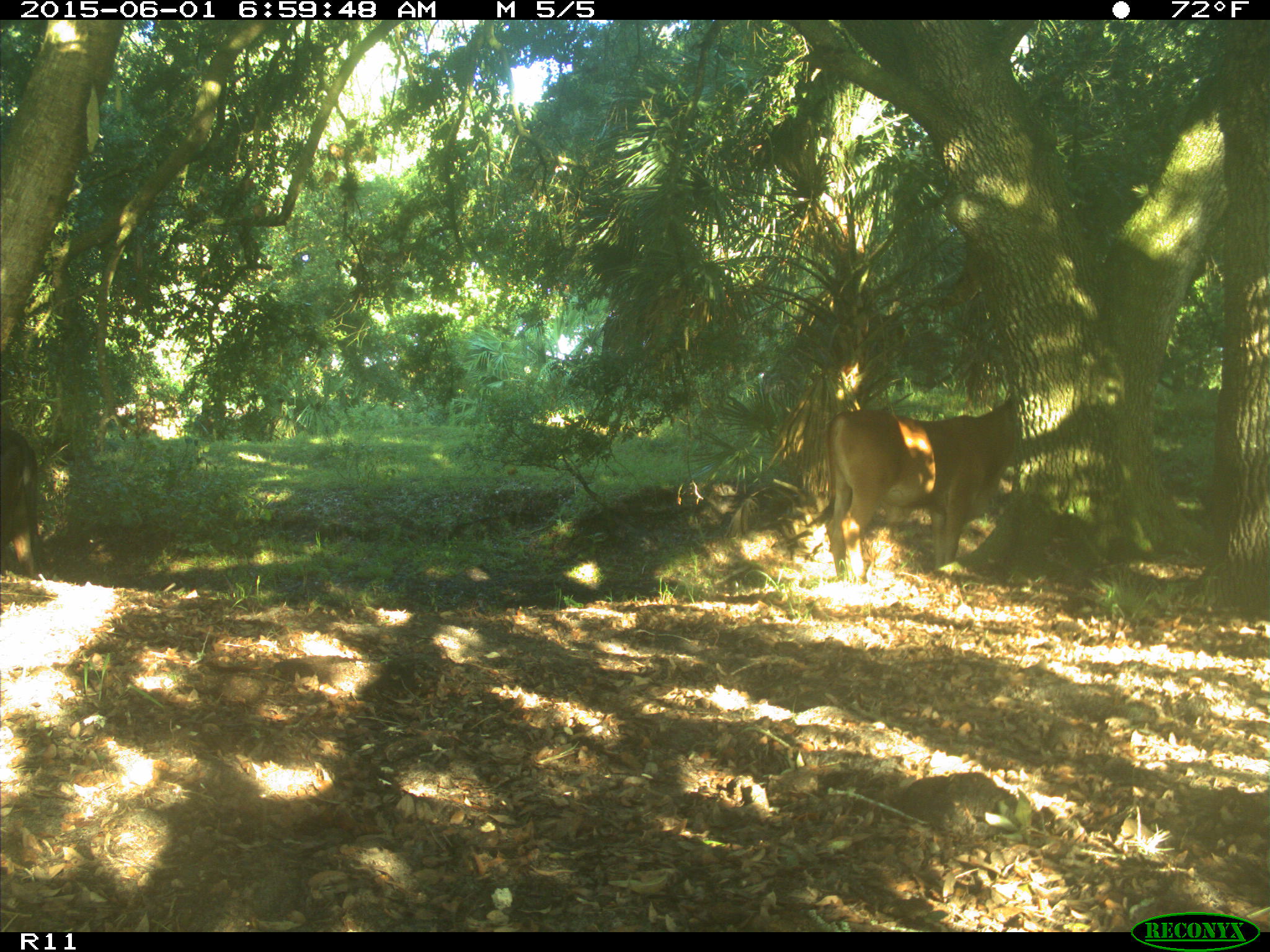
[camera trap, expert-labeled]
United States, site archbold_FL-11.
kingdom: Animalia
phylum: Chordata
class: Mammalia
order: Artiodactyla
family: Bovidae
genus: Bos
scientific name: Bos taurus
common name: domestic cow